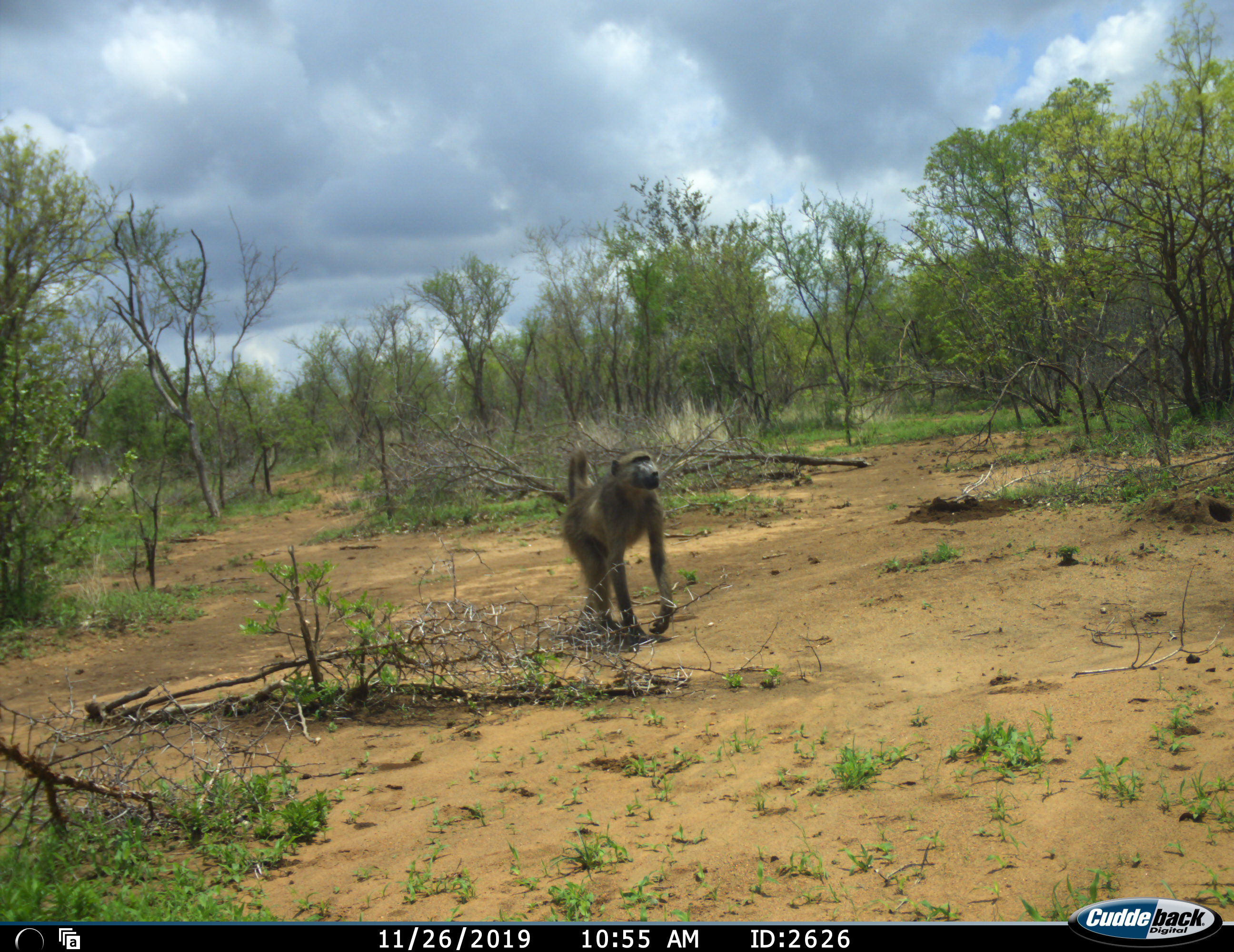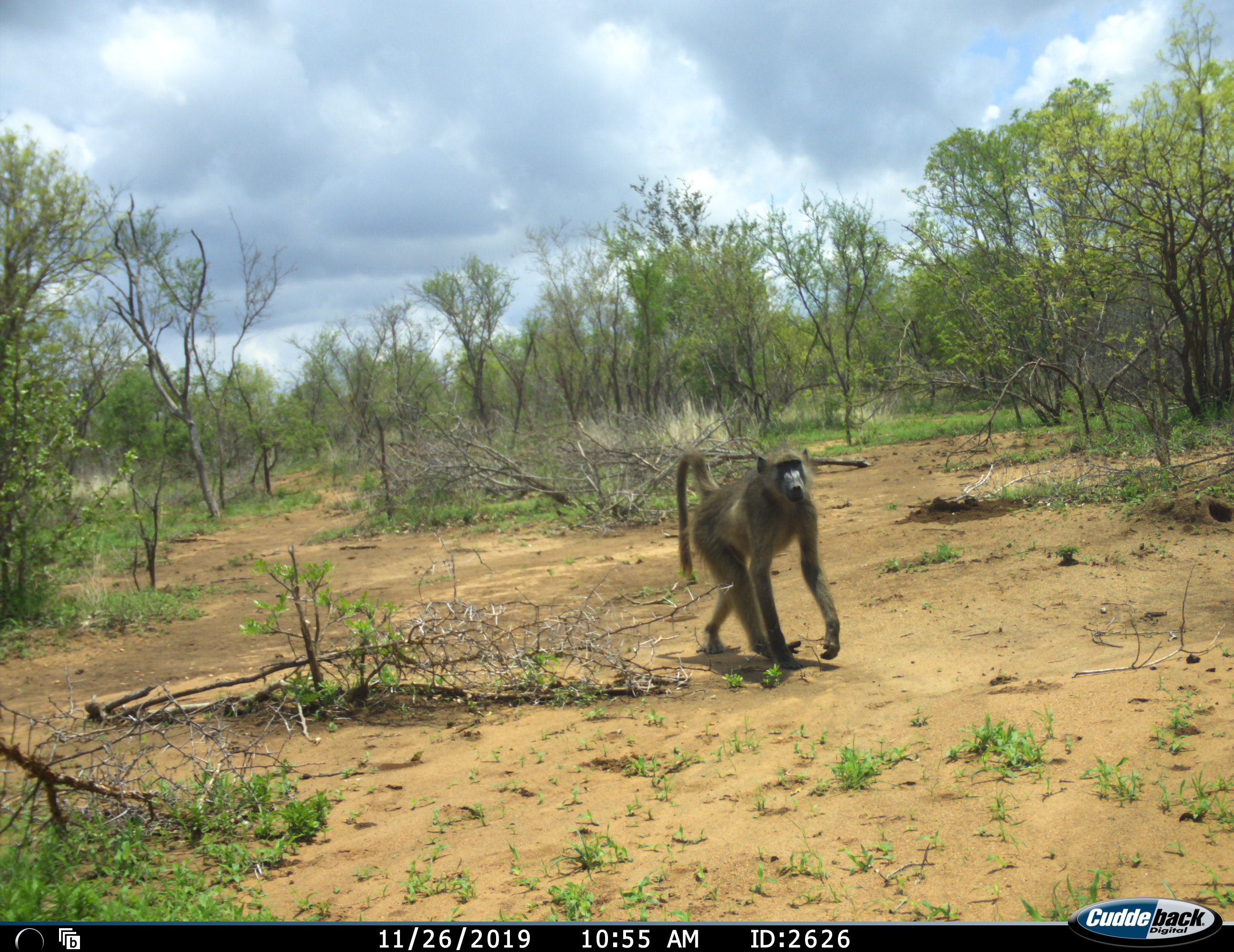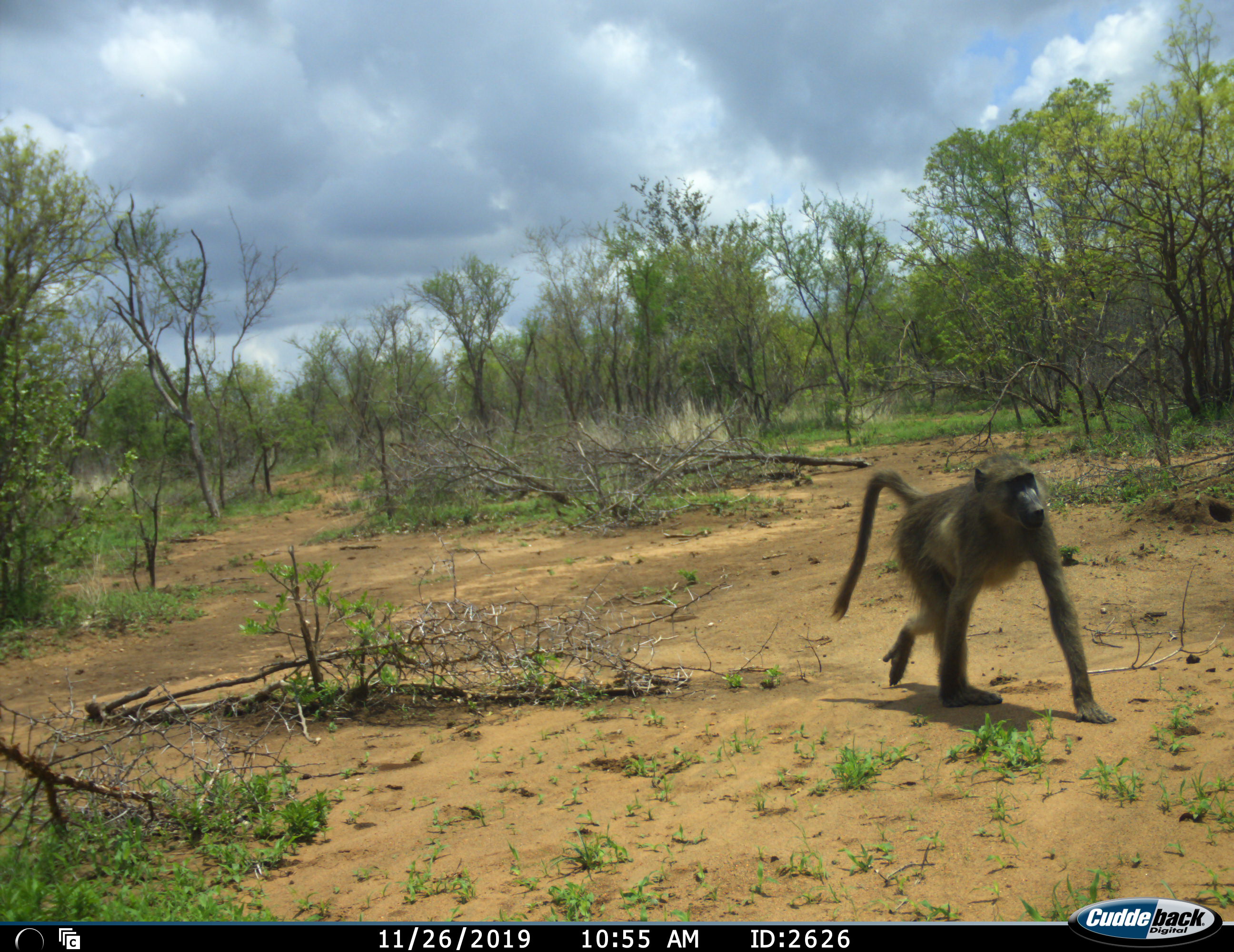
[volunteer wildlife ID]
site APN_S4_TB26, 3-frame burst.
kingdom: Animalia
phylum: Chordata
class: Mammalia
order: Primates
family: Cercopithecidae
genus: Papio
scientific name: Papio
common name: baboon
Baboon (Papio), count 1. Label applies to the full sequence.